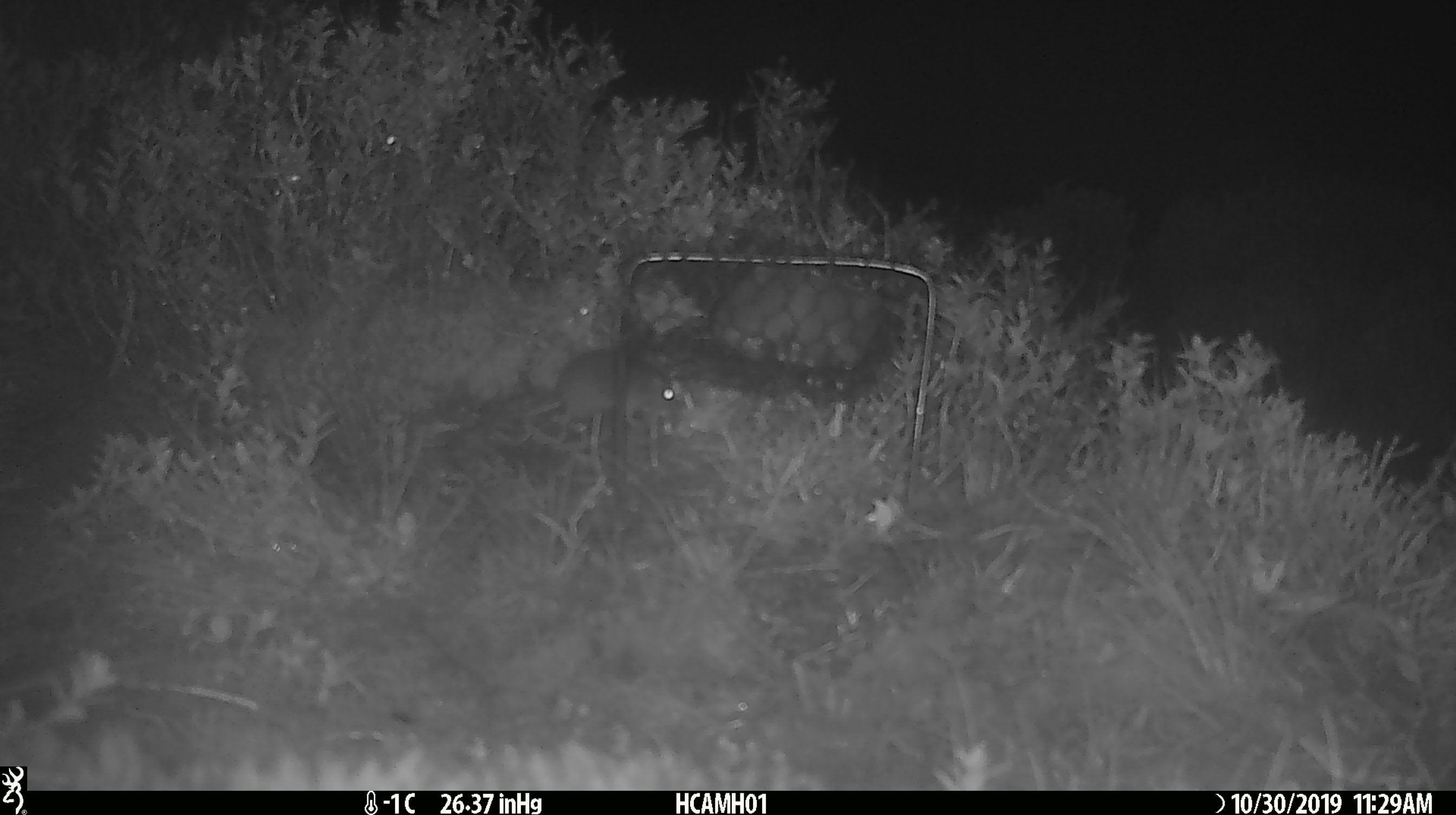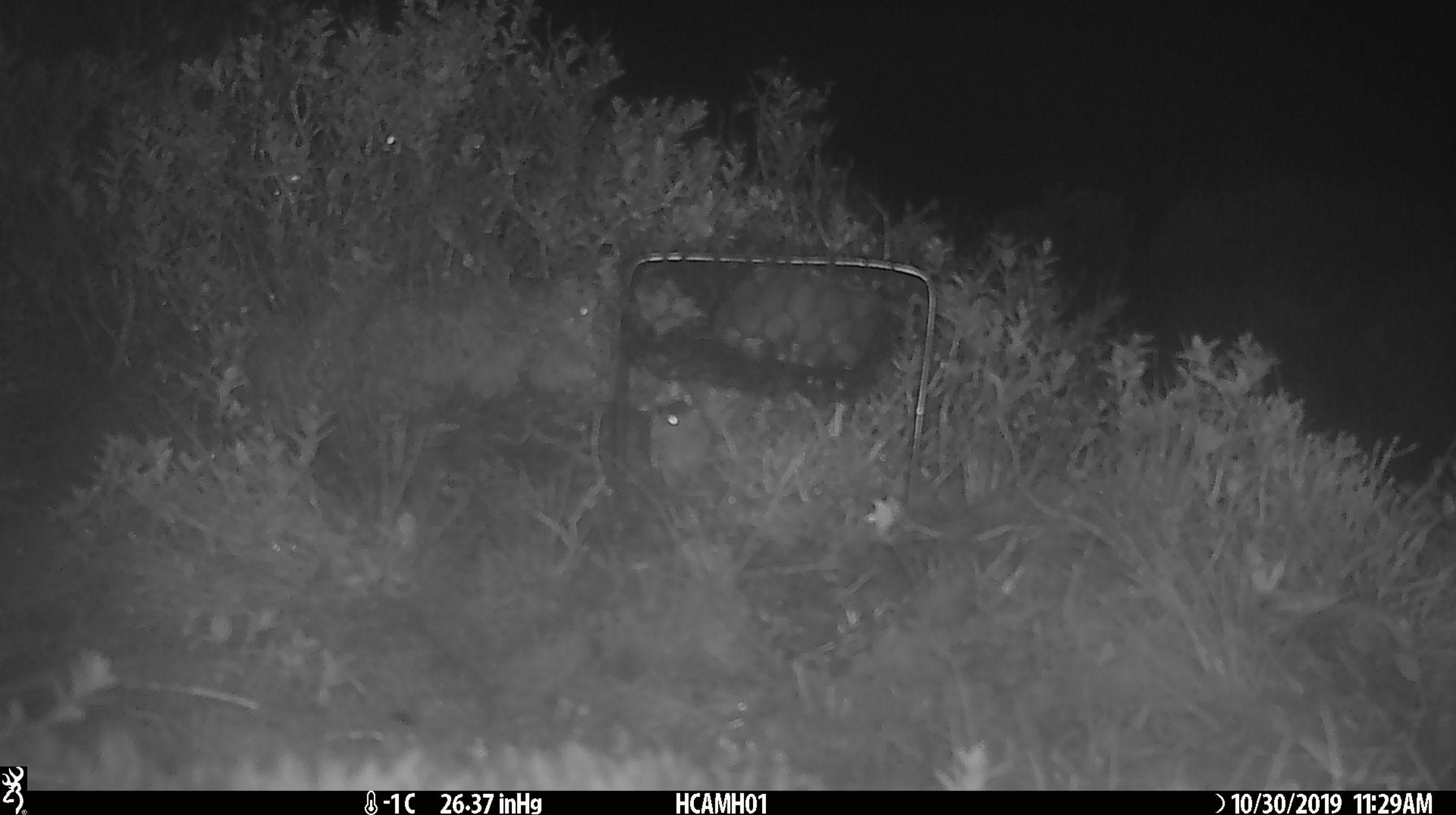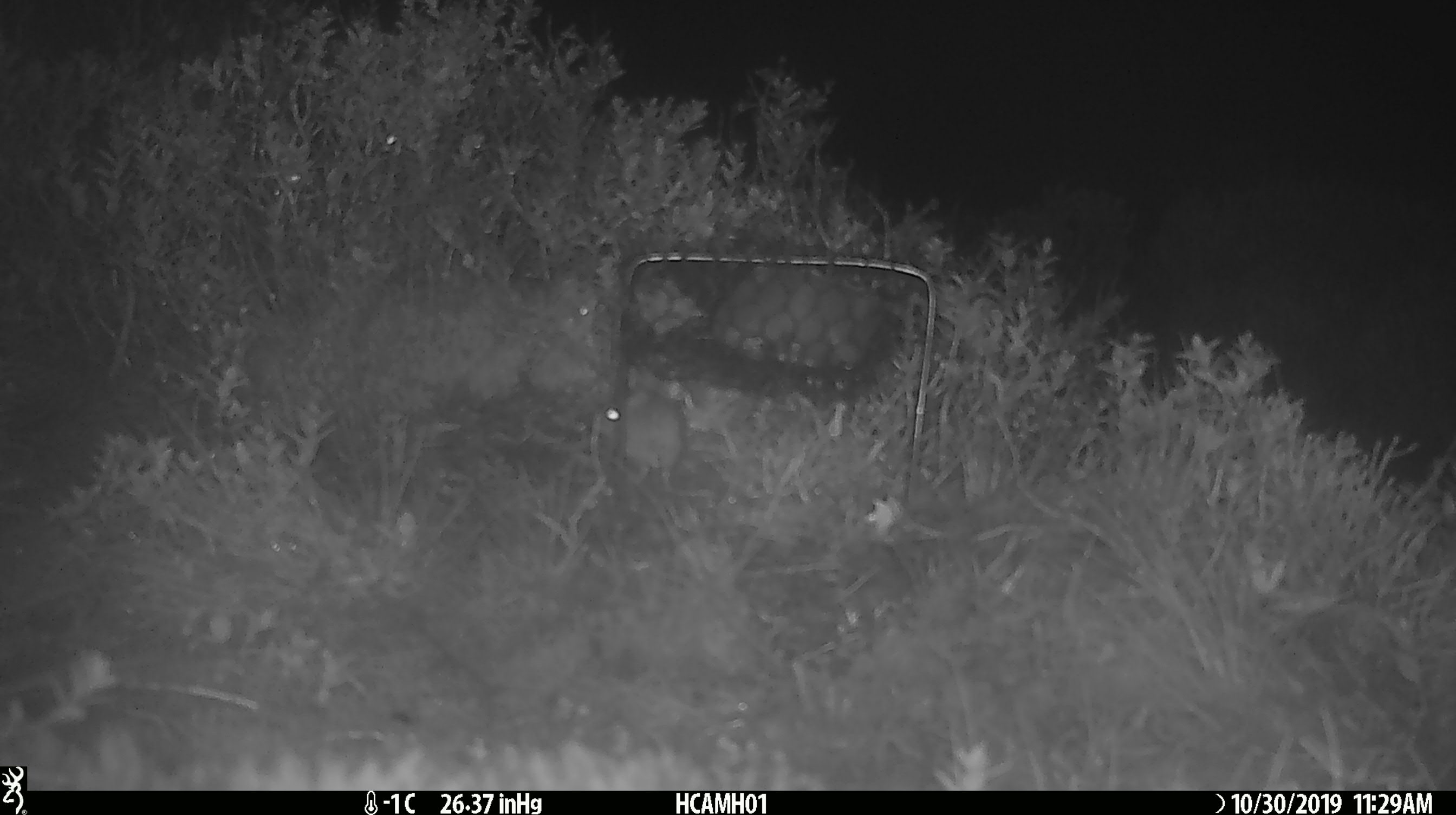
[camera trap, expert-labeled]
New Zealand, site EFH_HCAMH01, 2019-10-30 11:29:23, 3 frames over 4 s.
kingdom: Animalia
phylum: Chordata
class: Mammalia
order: Rodentia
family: Muridae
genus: Mus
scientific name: Mus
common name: mouse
Mouse (Mus).